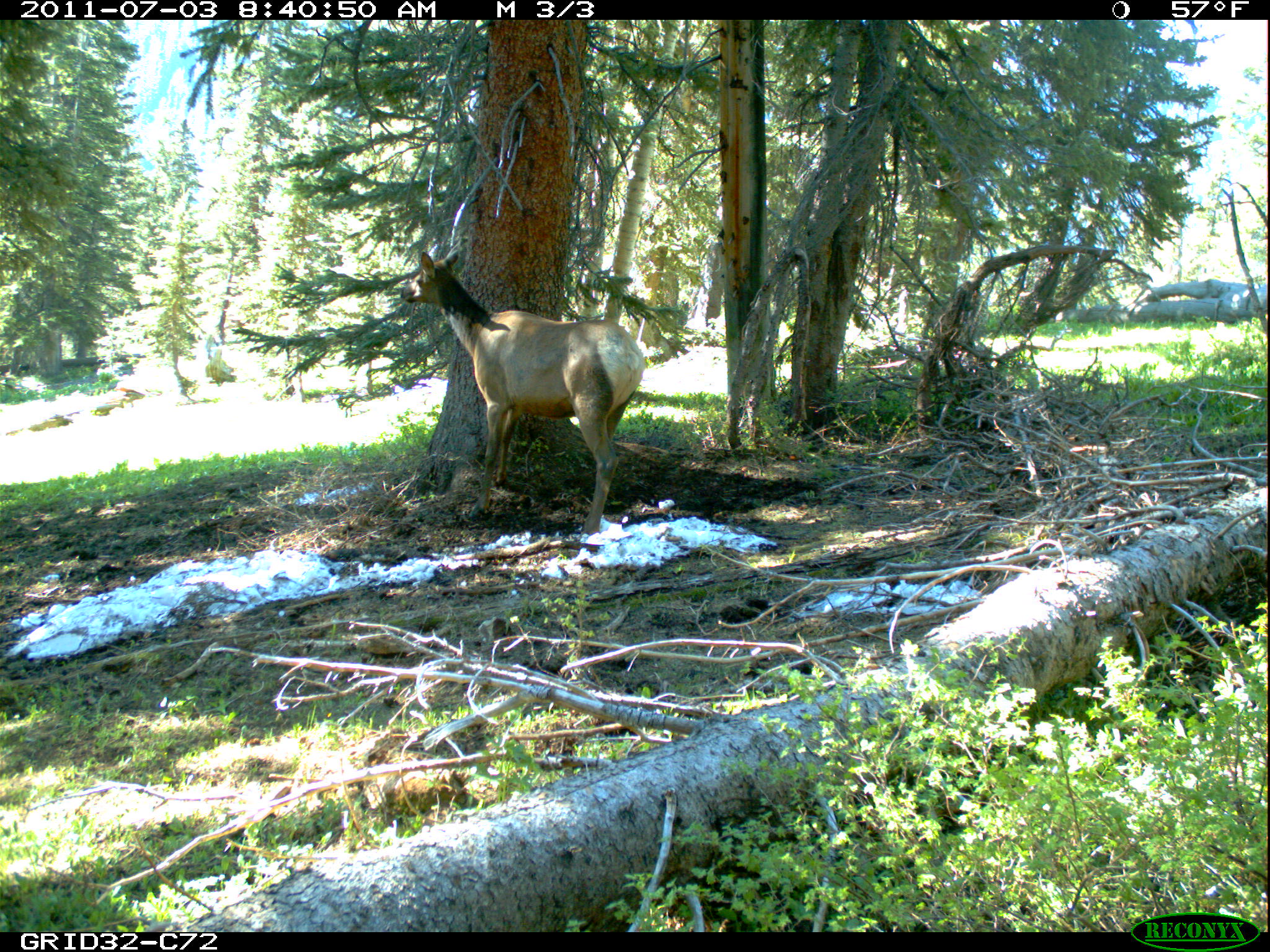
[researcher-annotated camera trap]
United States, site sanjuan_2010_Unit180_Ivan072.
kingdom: Animalia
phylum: Chordata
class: Mammalia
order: Artiodactyla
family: Cervidae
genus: Cervus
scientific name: Cervus elaphus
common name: red deer